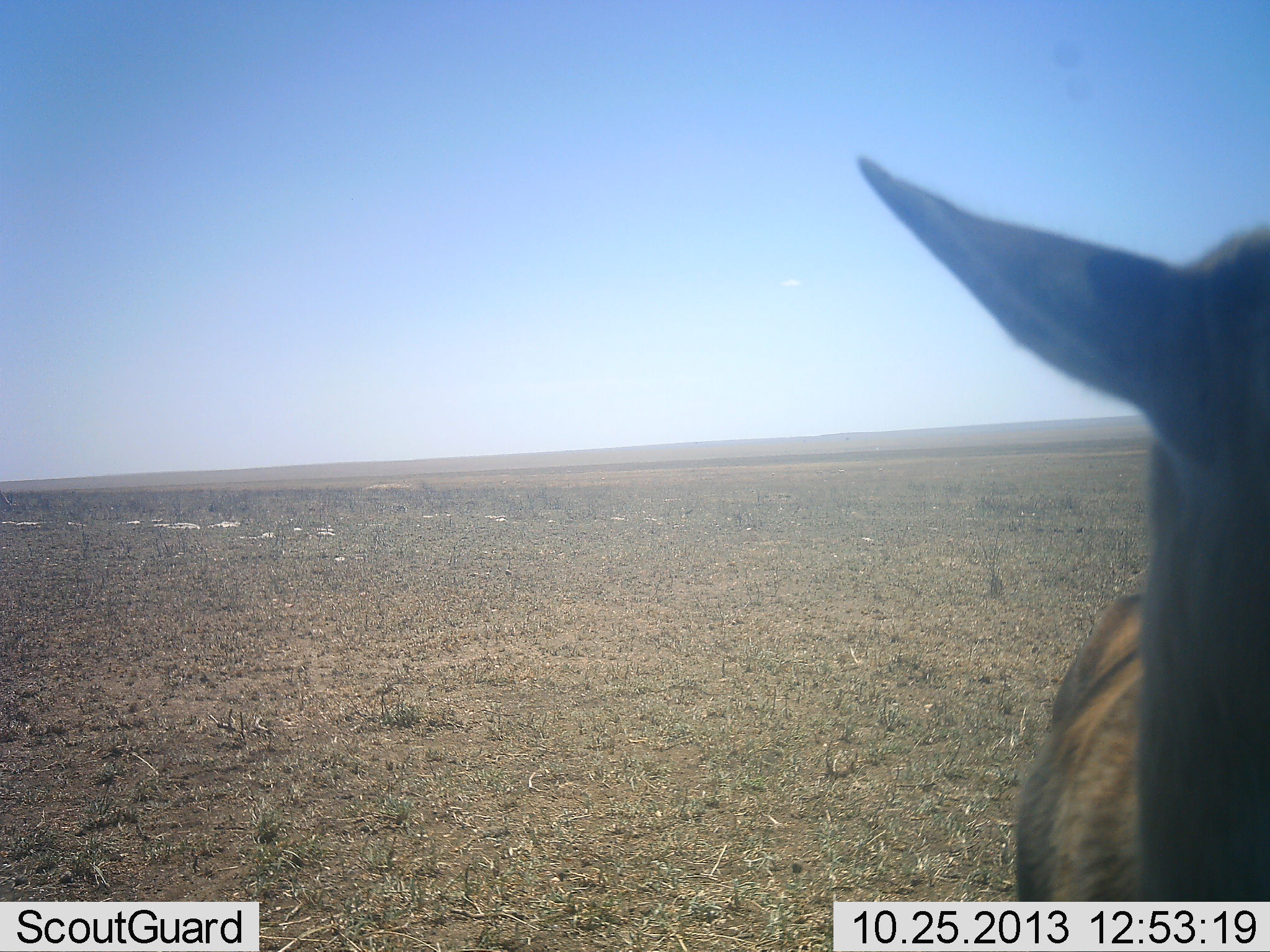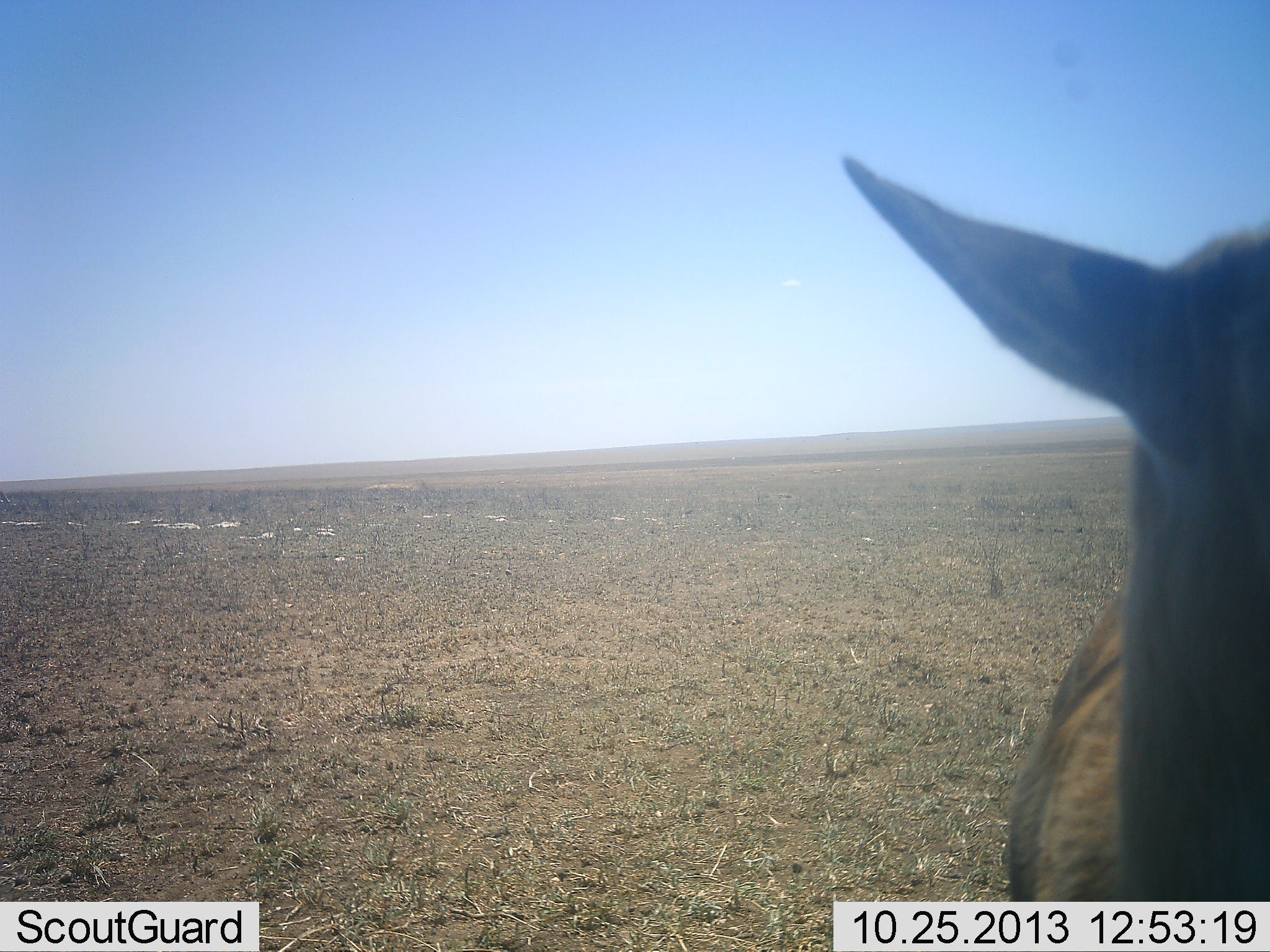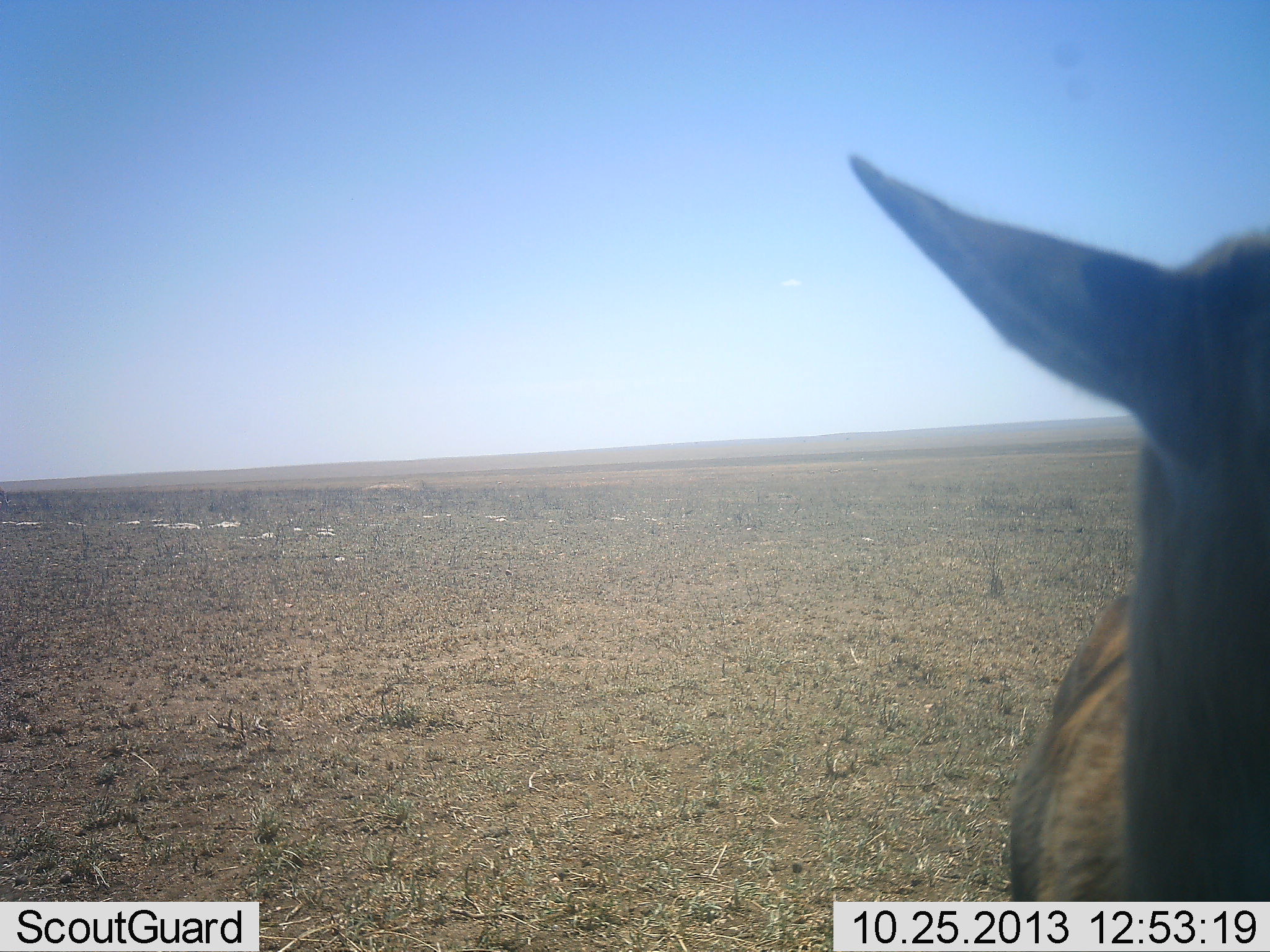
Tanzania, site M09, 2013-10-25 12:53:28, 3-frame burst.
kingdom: Animalia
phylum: Chordata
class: Mammalia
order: Artiodactyla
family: Bovidae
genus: Eudorcas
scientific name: Eudorcas thomsonii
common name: thomson's gazelle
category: gazellethomsons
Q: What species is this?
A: Gazellethomsons (thomson's gazelle) (Eudorcas thomsonii).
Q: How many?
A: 1.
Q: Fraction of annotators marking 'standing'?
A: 100%.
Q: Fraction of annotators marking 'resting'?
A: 0%.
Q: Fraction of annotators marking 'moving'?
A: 0%.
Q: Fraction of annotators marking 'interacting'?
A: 0%.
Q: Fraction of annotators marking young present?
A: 0%.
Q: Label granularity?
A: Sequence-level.